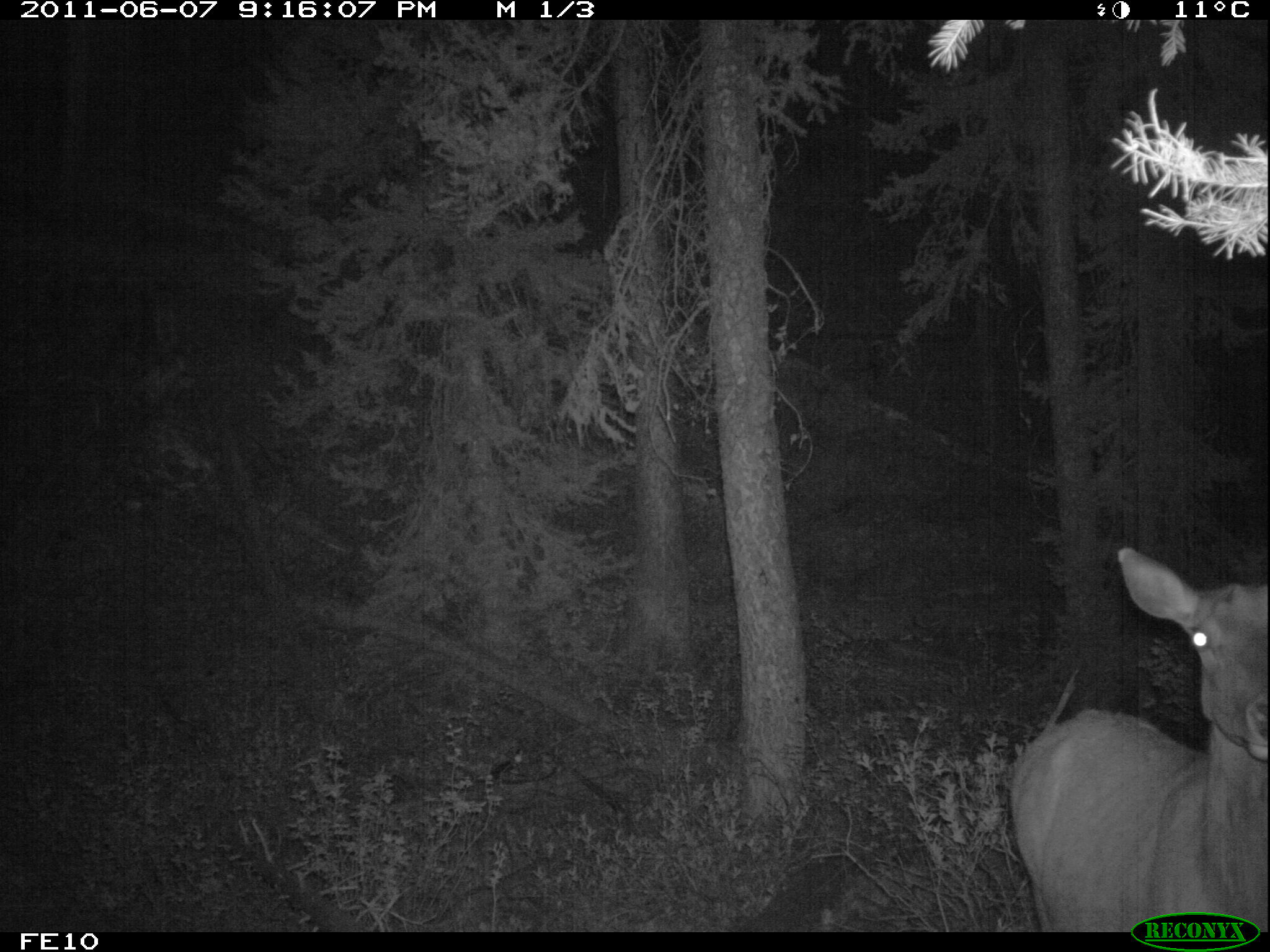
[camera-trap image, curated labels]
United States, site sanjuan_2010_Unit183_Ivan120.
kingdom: Animalia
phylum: Chordata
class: Mammalia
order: Artiodactyla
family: Cervidae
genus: Cervus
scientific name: Cervus elaphus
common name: red deer